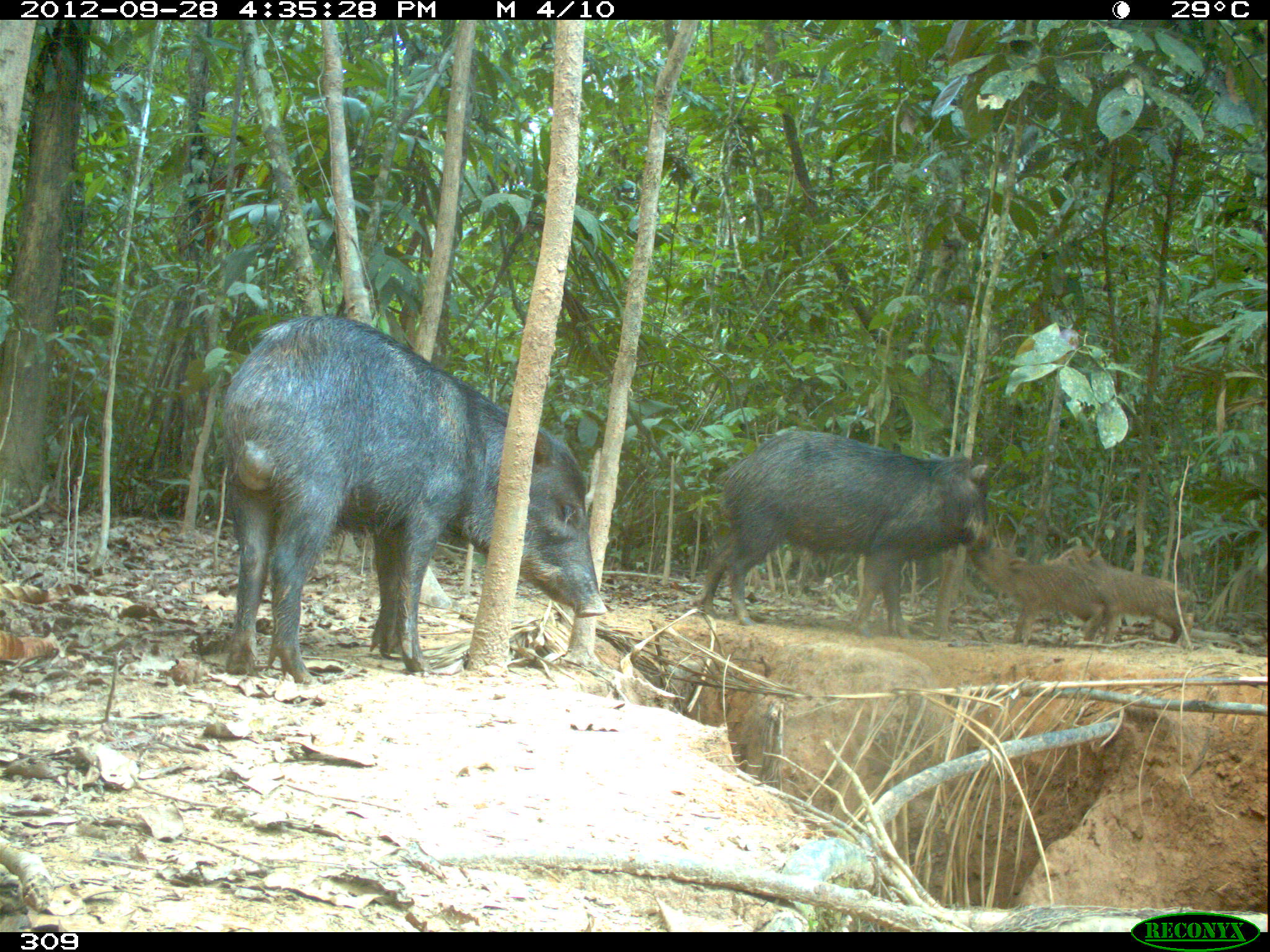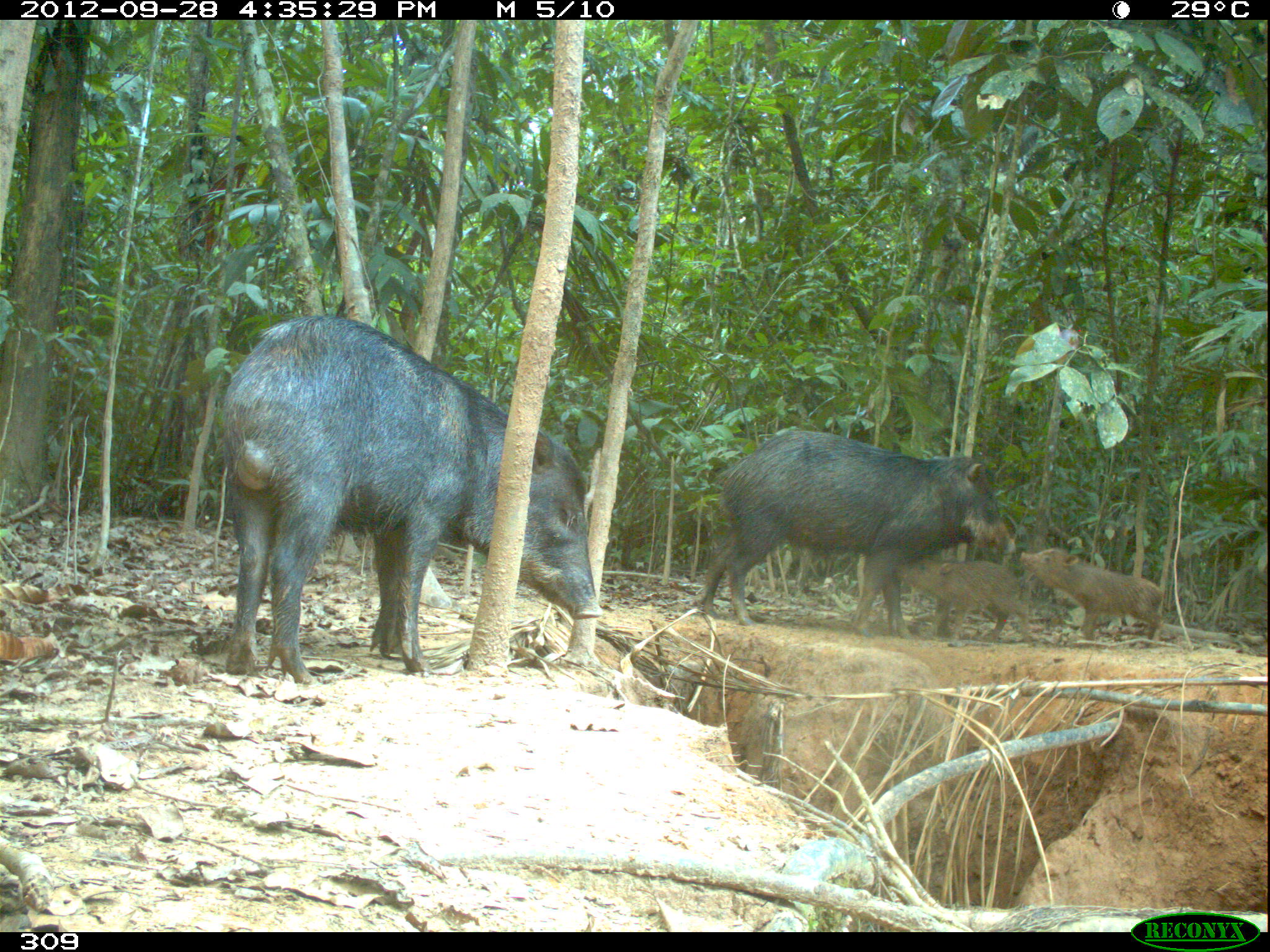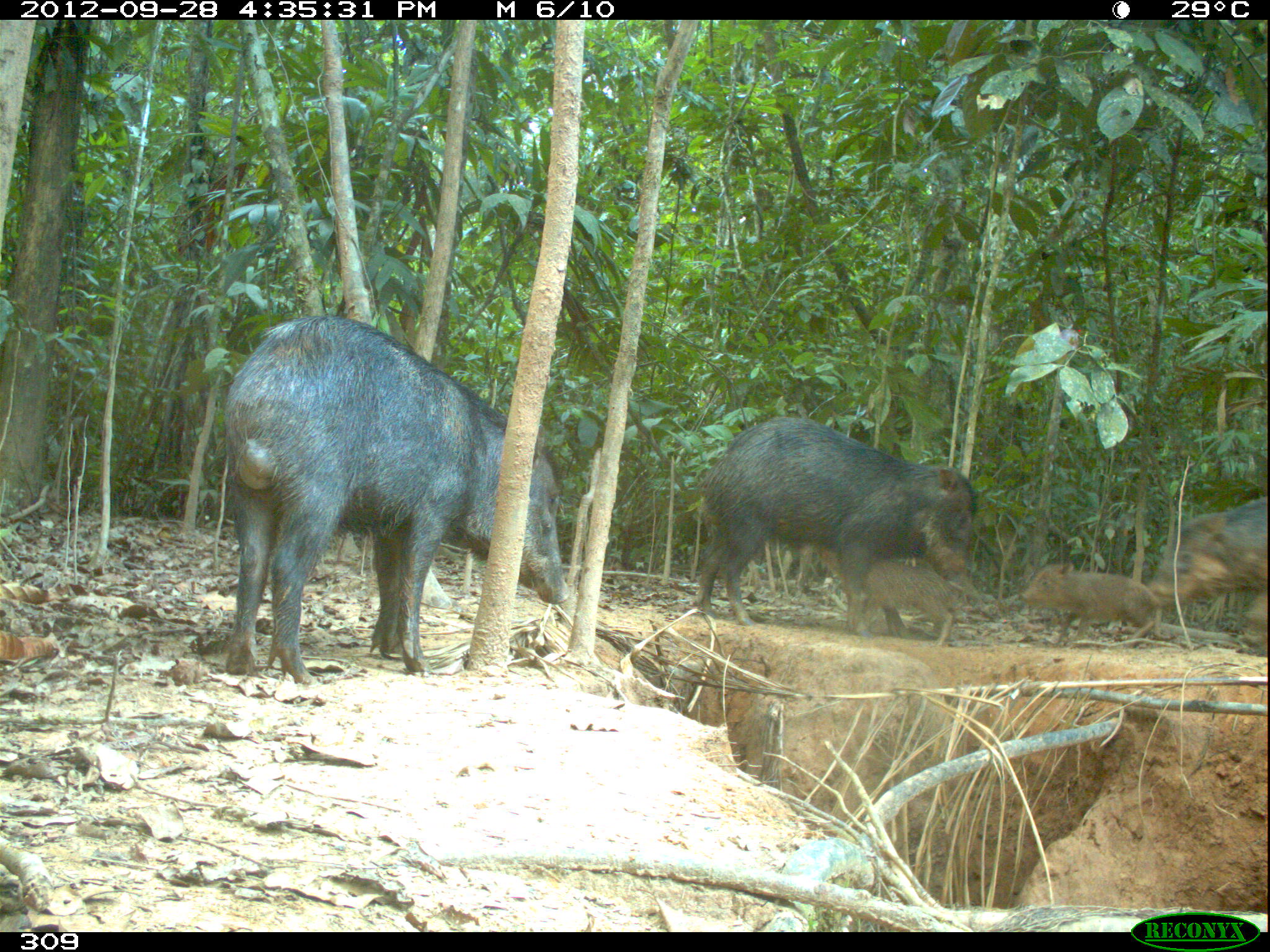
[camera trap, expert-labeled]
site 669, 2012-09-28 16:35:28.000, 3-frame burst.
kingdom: Animalia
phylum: Chordata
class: Mammalia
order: Artiodactyla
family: Tayassuidae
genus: Tayassu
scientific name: Tayassu pecari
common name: white-lipped peccary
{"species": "Tayassu pecari (white-lipped peccary)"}